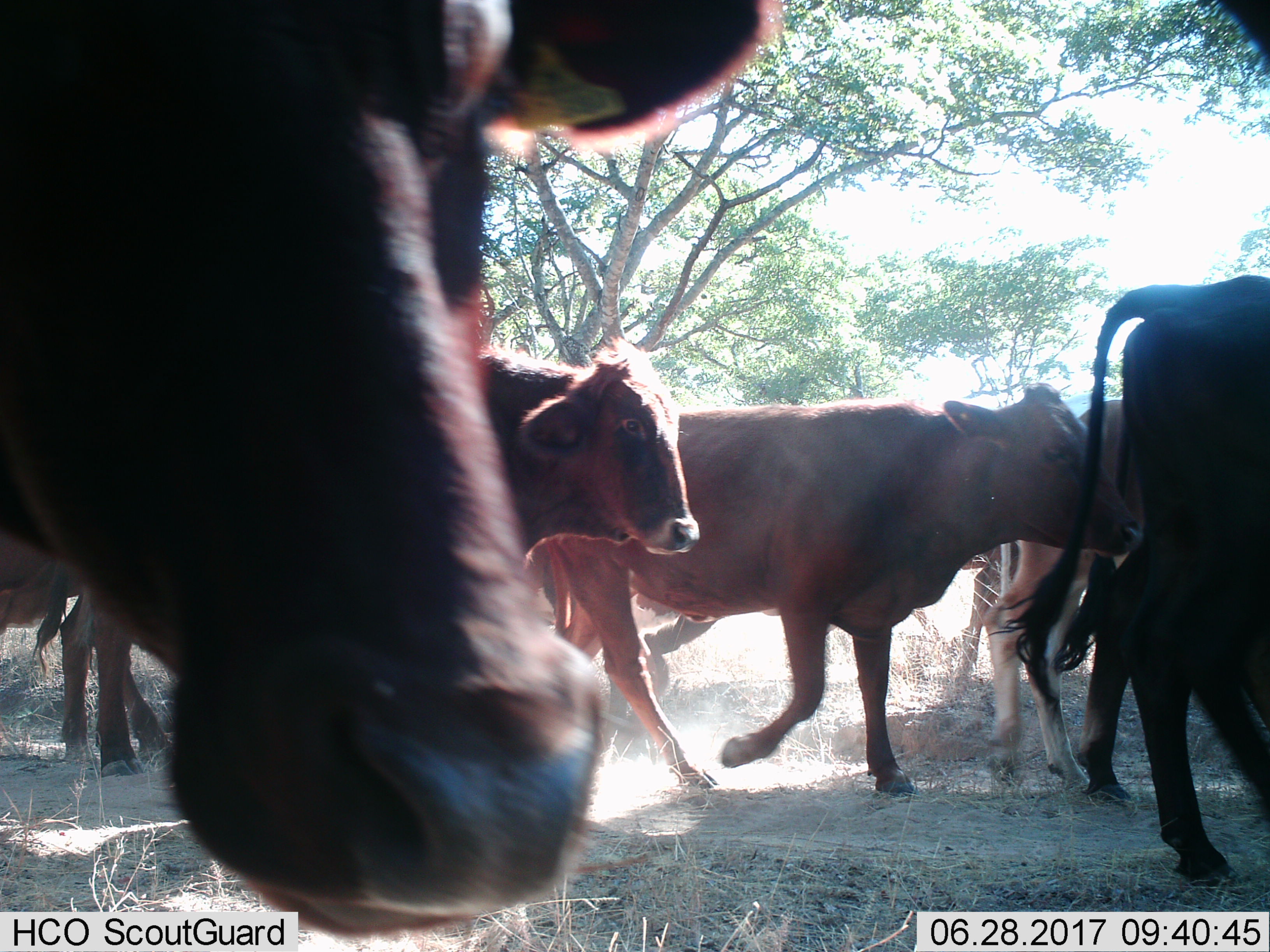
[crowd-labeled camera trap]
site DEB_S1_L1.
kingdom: Animalia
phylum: Chordata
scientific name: Vertebrata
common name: domestic animal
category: domesticanimal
Domesticanimal (domestic animal) (Vertebrata), count 8. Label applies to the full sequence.